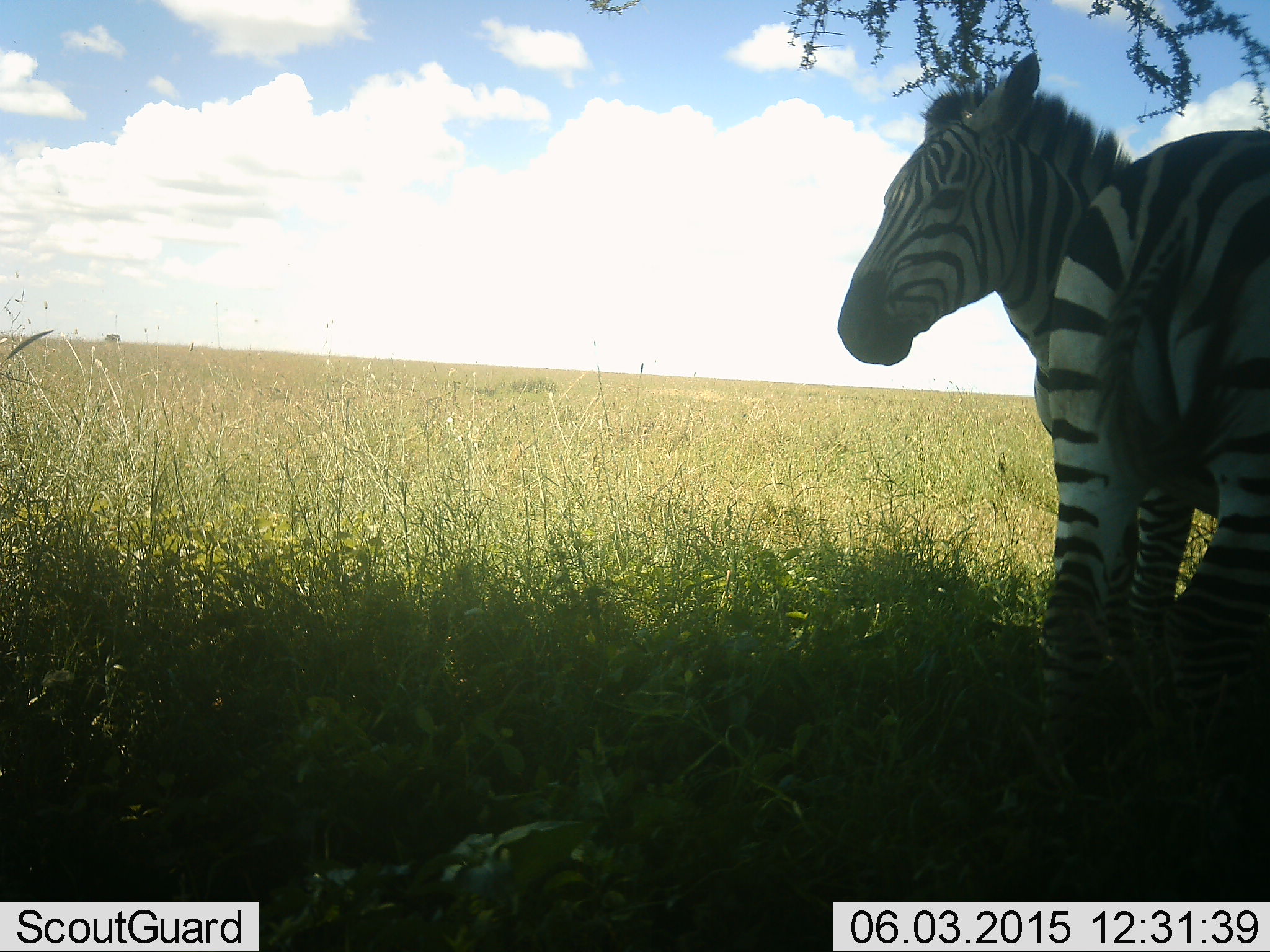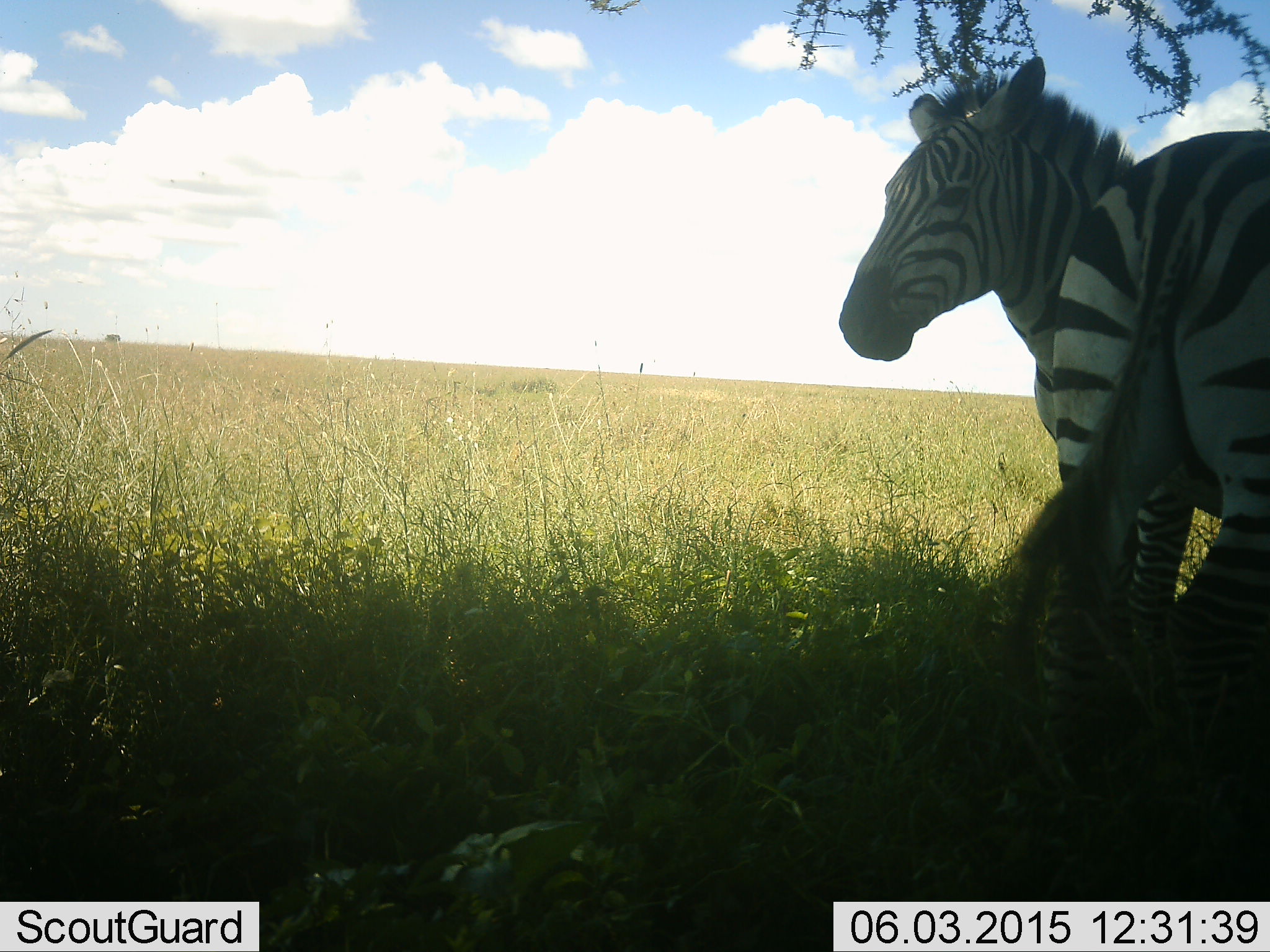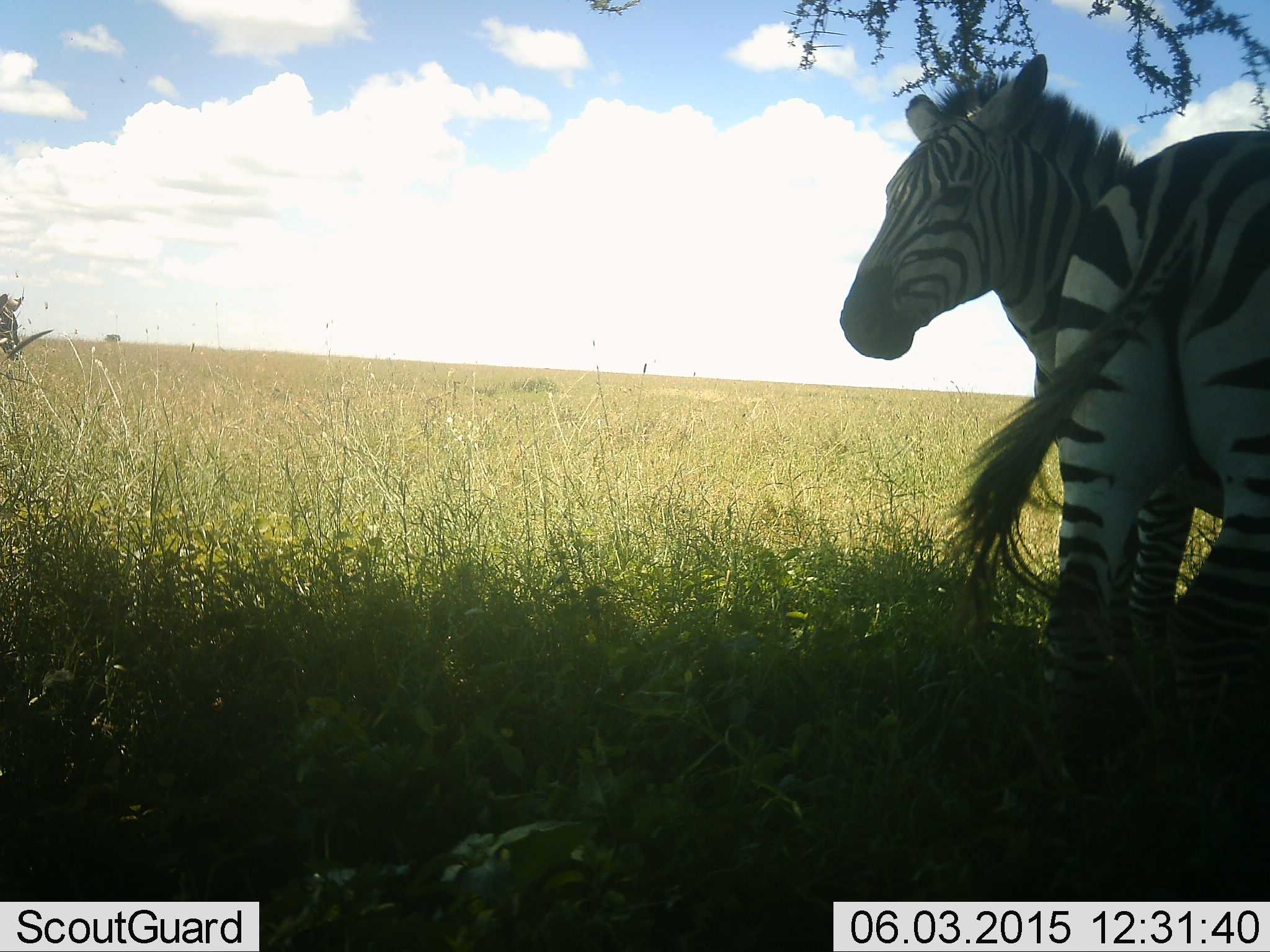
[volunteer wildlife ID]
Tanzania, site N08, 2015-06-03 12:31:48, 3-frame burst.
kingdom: Animalia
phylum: Chordata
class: Mammalia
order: Perissodactyla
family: Equidae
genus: Equus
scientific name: Equus quagga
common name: plains zebra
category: zebra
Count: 2.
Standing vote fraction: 100%.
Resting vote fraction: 0%.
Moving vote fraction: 45%.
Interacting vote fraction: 0%.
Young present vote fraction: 0%.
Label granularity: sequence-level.